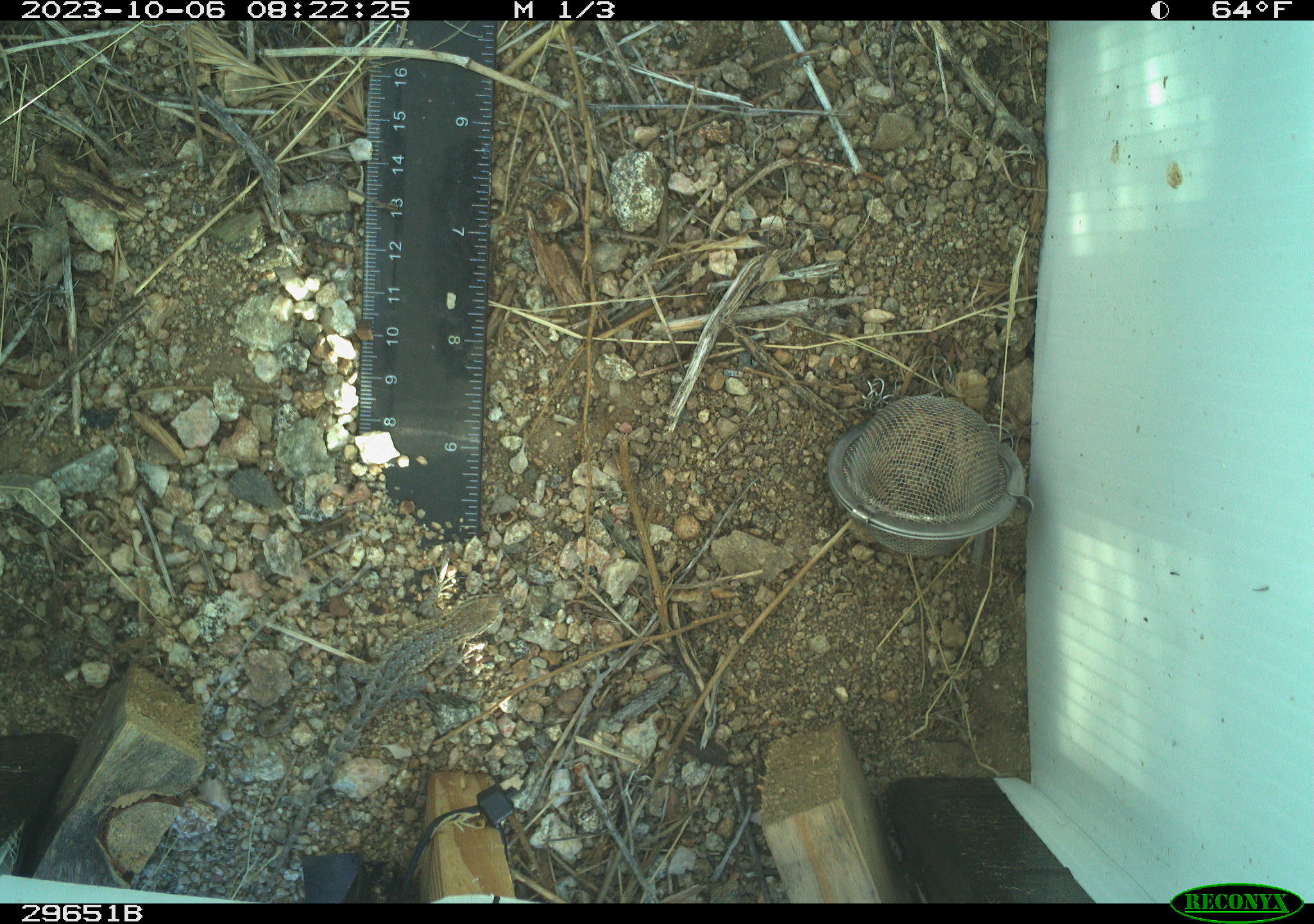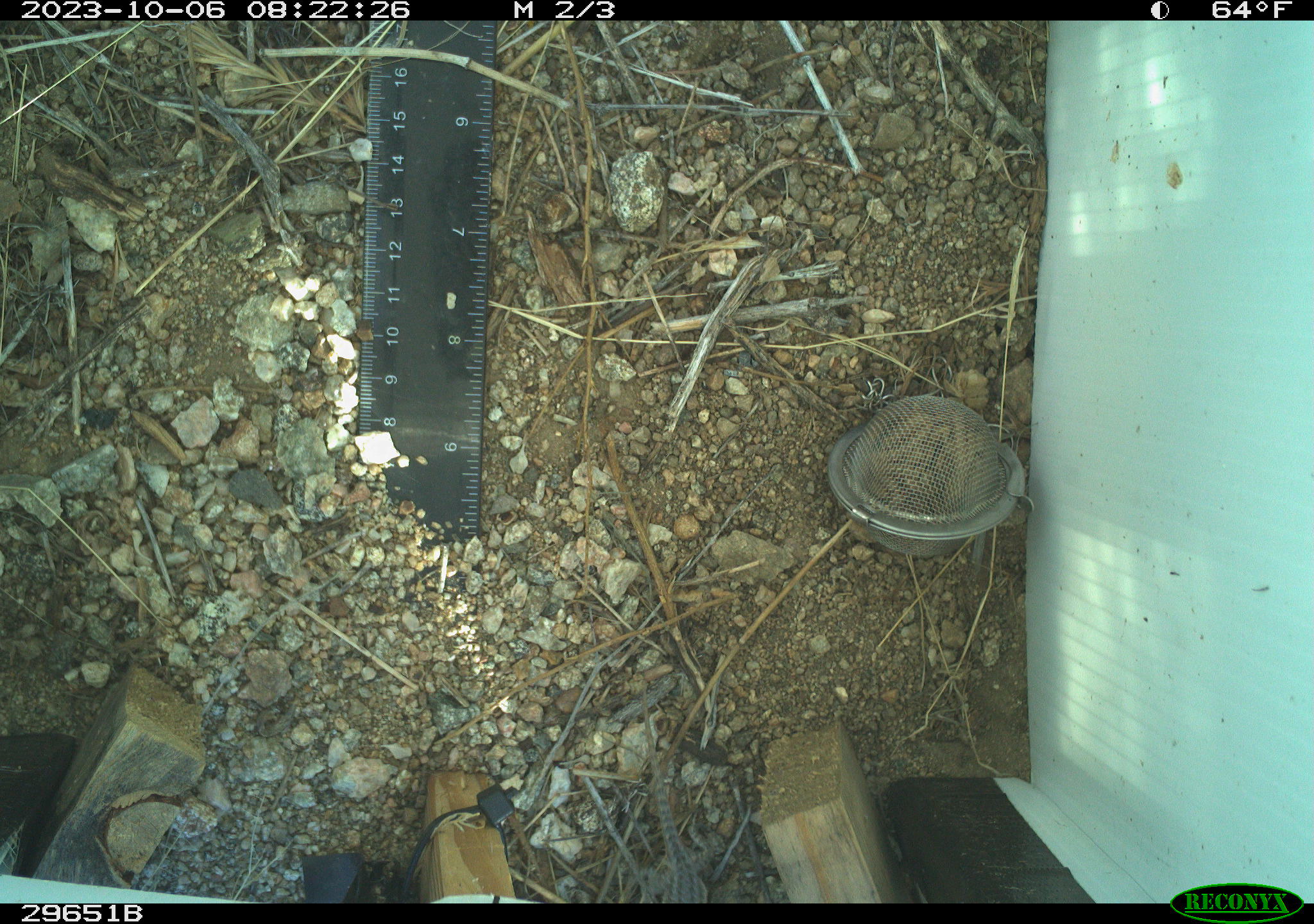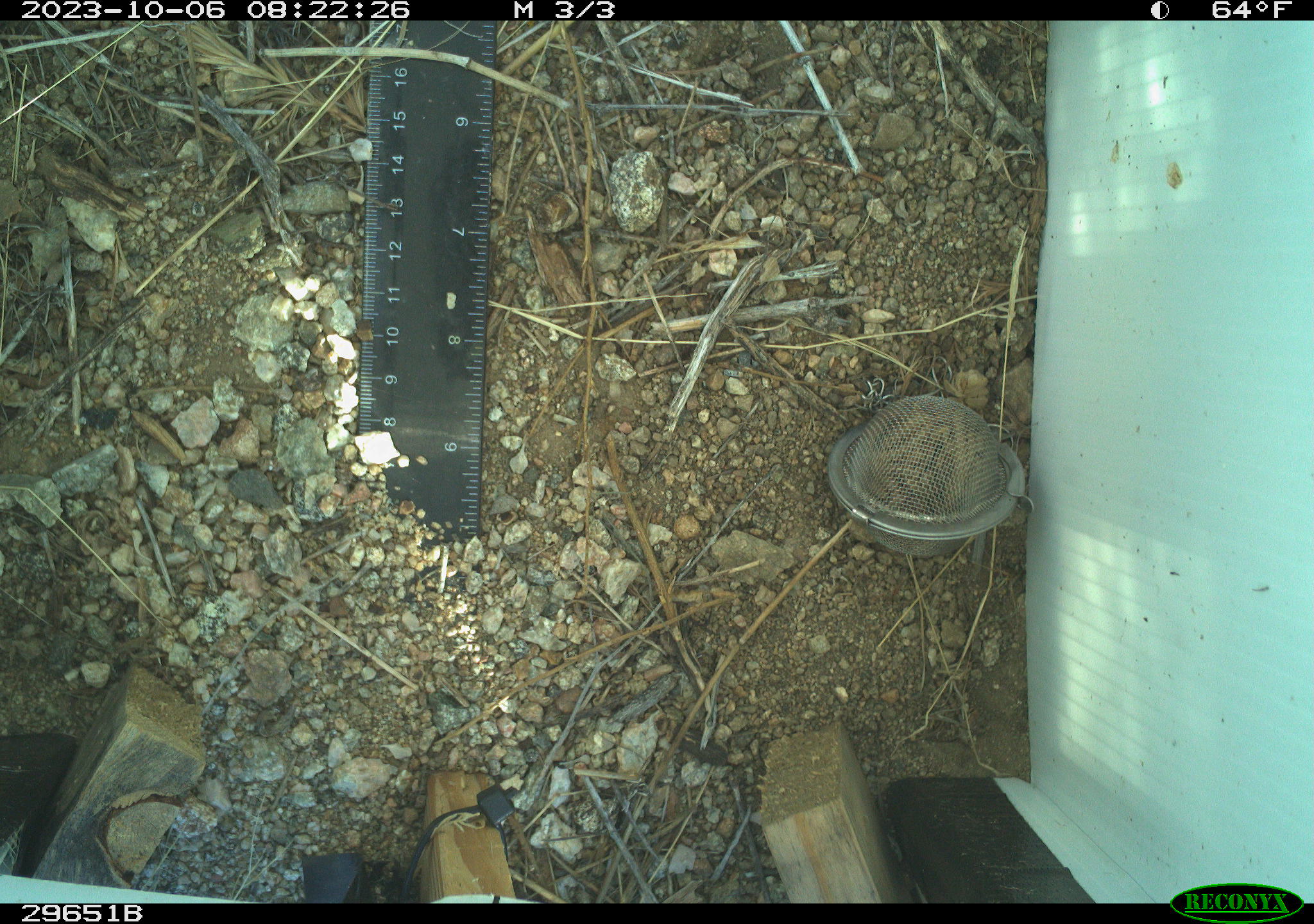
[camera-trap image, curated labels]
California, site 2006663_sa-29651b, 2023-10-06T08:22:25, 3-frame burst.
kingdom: Animalia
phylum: Chordata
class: Reptilia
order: Squamata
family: Phrynosomatidae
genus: Uta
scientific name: Uta stansburiana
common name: common side-blotched lizard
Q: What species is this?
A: Common side-blotched lizard (Uta stansburiana).